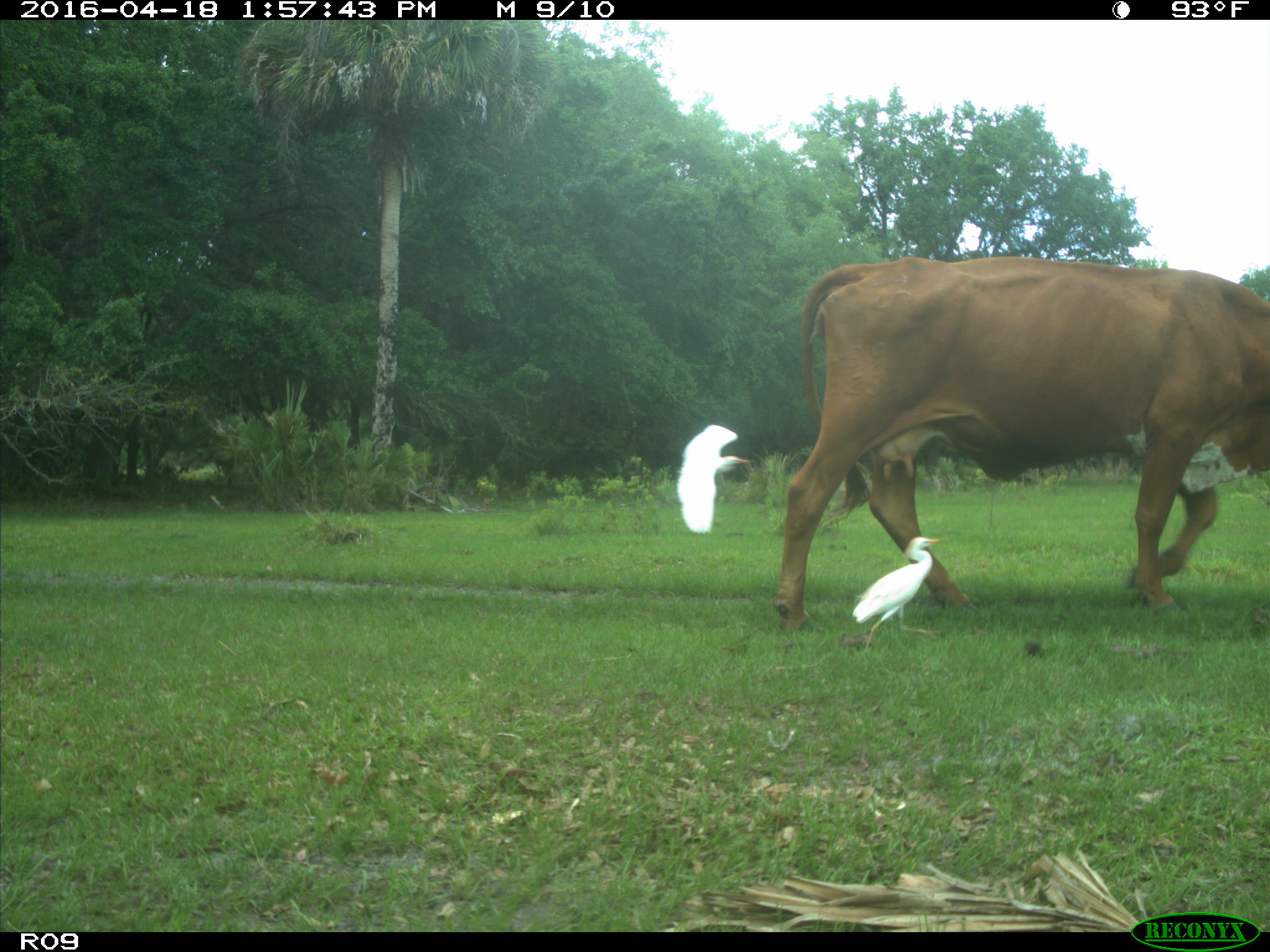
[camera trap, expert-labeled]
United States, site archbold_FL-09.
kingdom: Animalia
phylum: Chordata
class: Mammalia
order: Artiodactyla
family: Bovidae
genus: Bos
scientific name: Bos taurus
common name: domestic cow